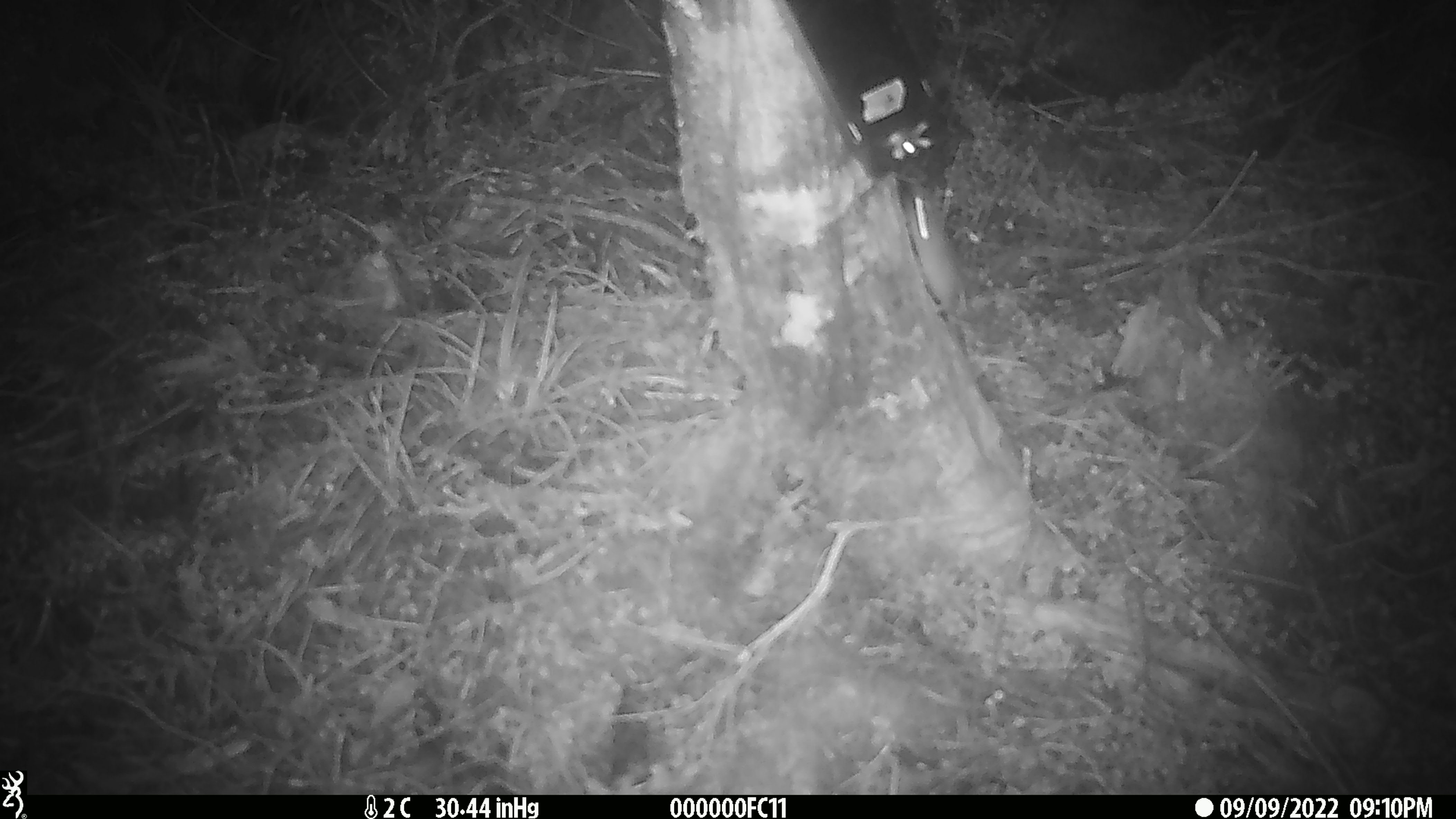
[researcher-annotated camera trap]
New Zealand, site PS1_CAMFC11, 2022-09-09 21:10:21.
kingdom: Animalia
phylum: Chordata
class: Mammalia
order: Rodentia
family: Muridae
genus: Mus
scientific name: Mus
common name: mouse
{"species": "mouse (Mus)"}